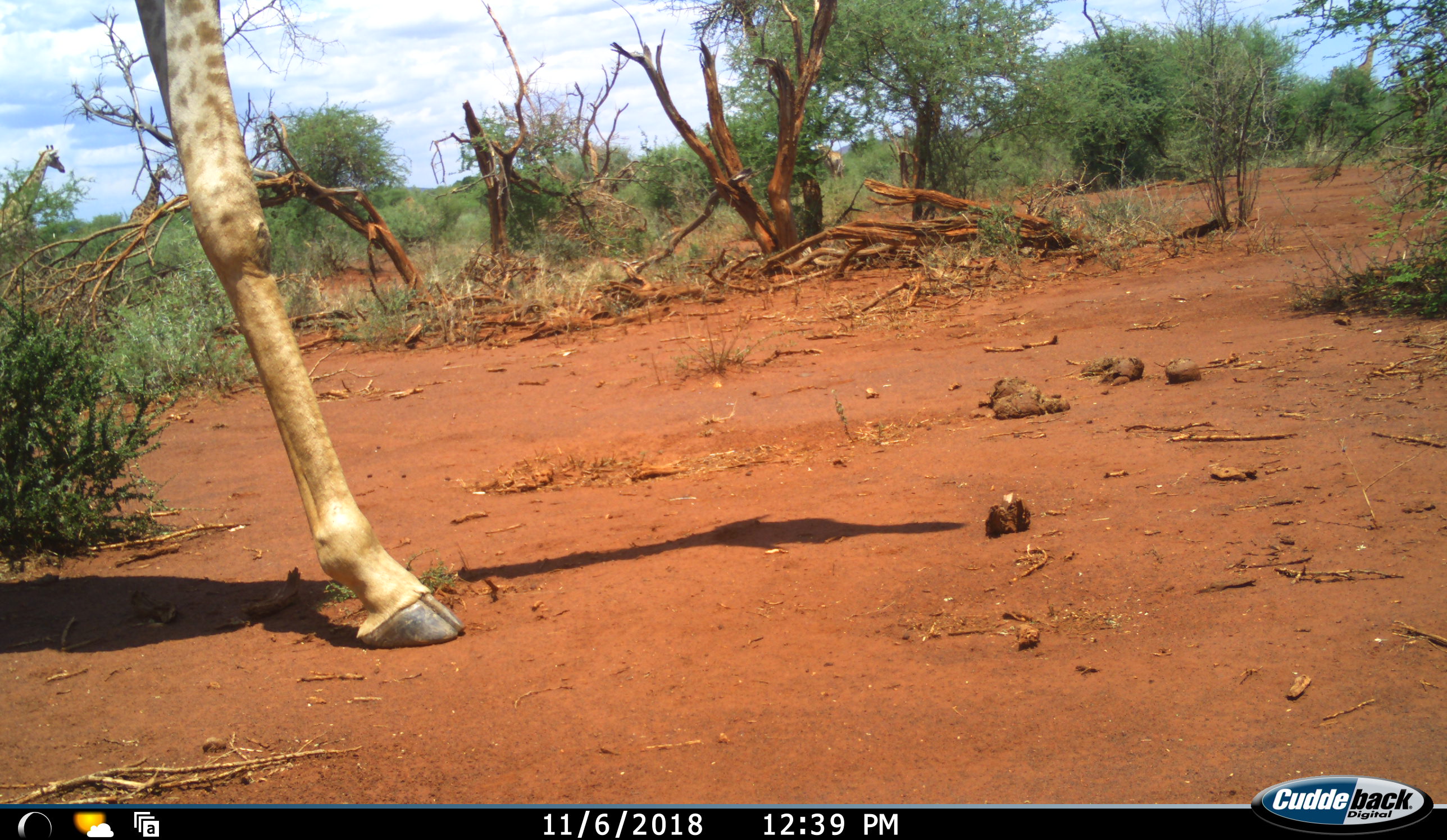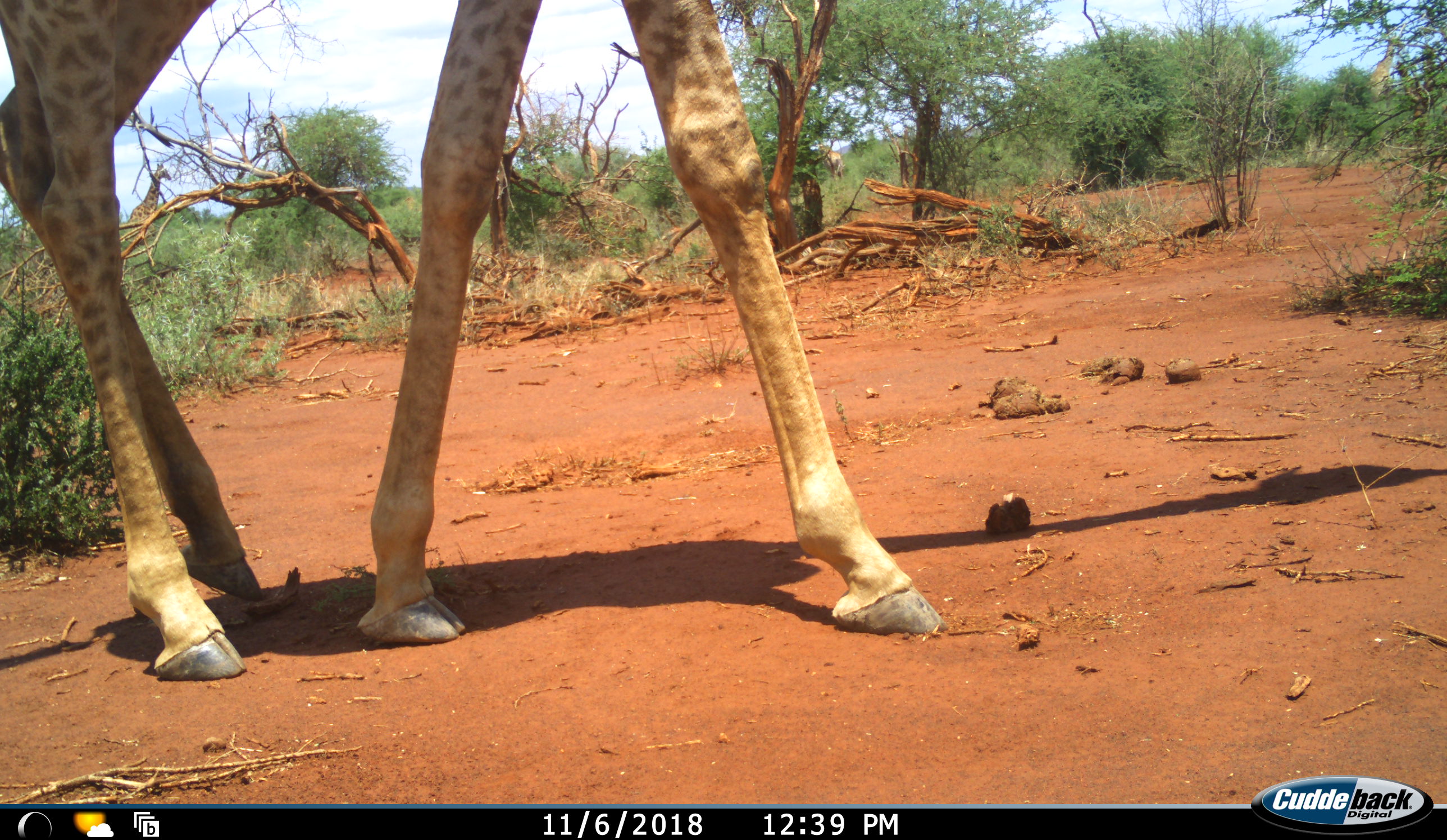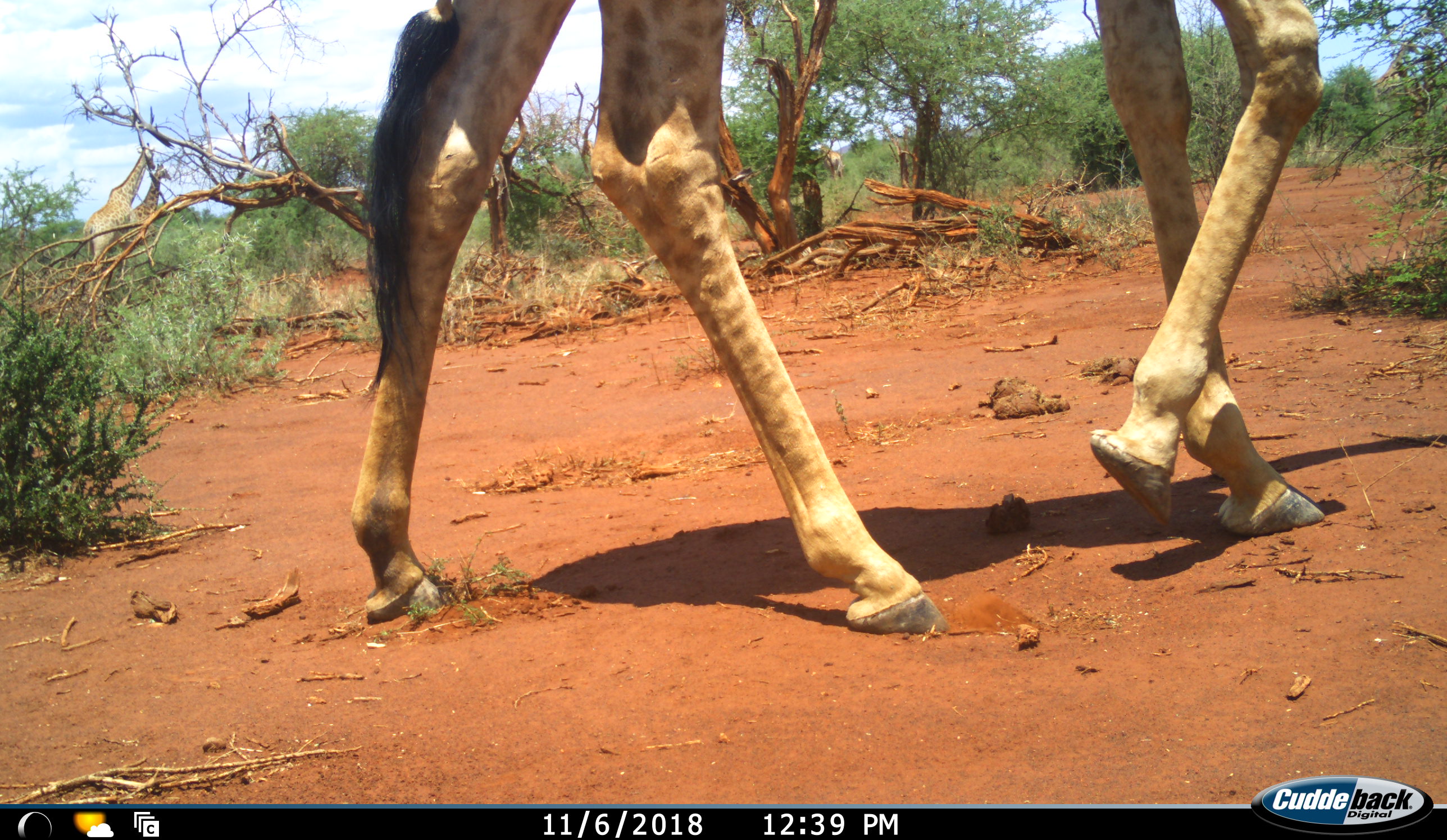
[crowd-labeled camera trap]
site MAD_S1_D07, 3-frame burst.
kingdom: Animalia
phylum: Chordata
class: Mammalia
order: Artiodactyla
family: Giraffidae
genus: Giraffa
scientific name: Giraffa camelopardalis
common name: giraffe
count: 1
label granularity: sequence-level